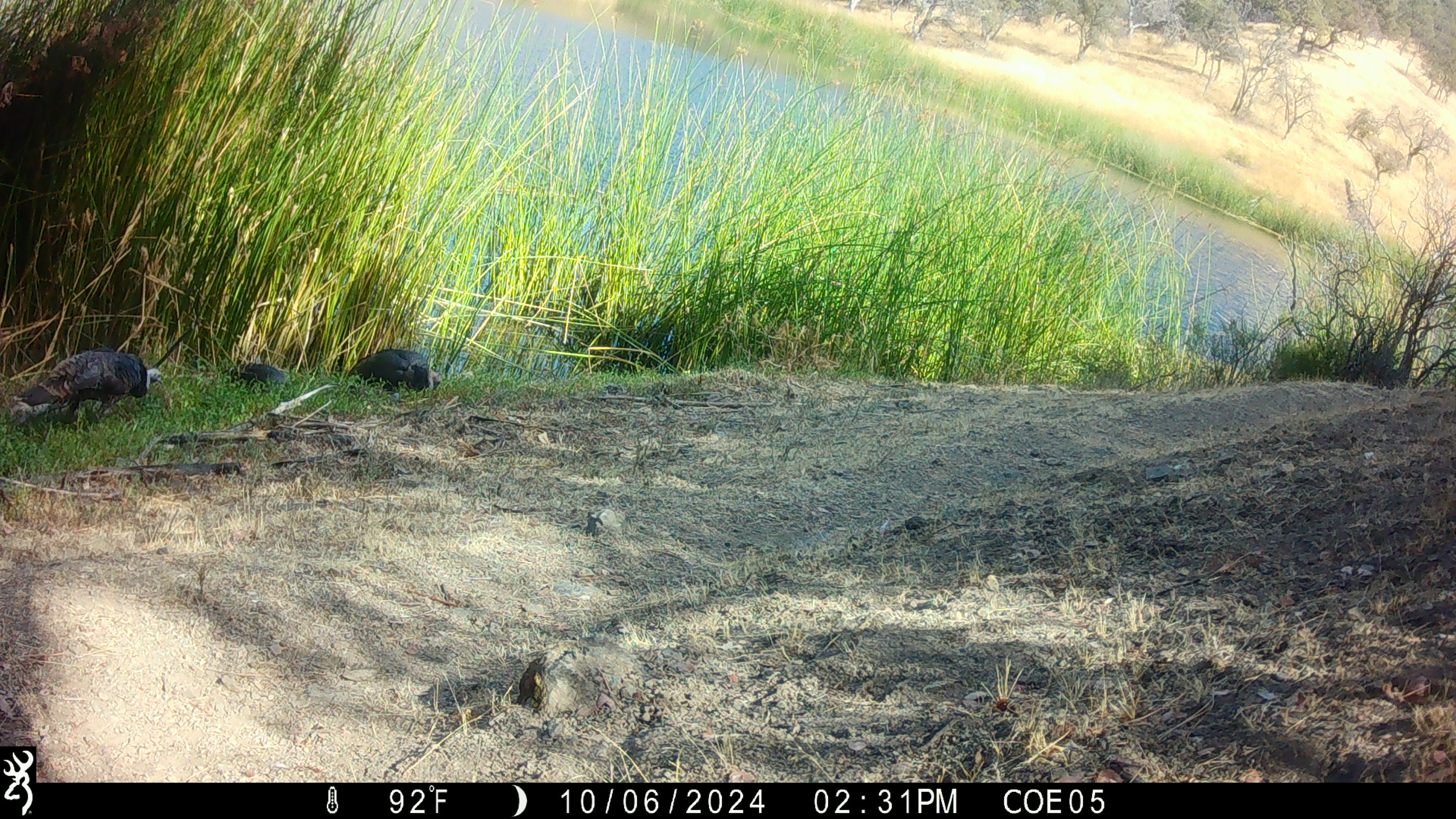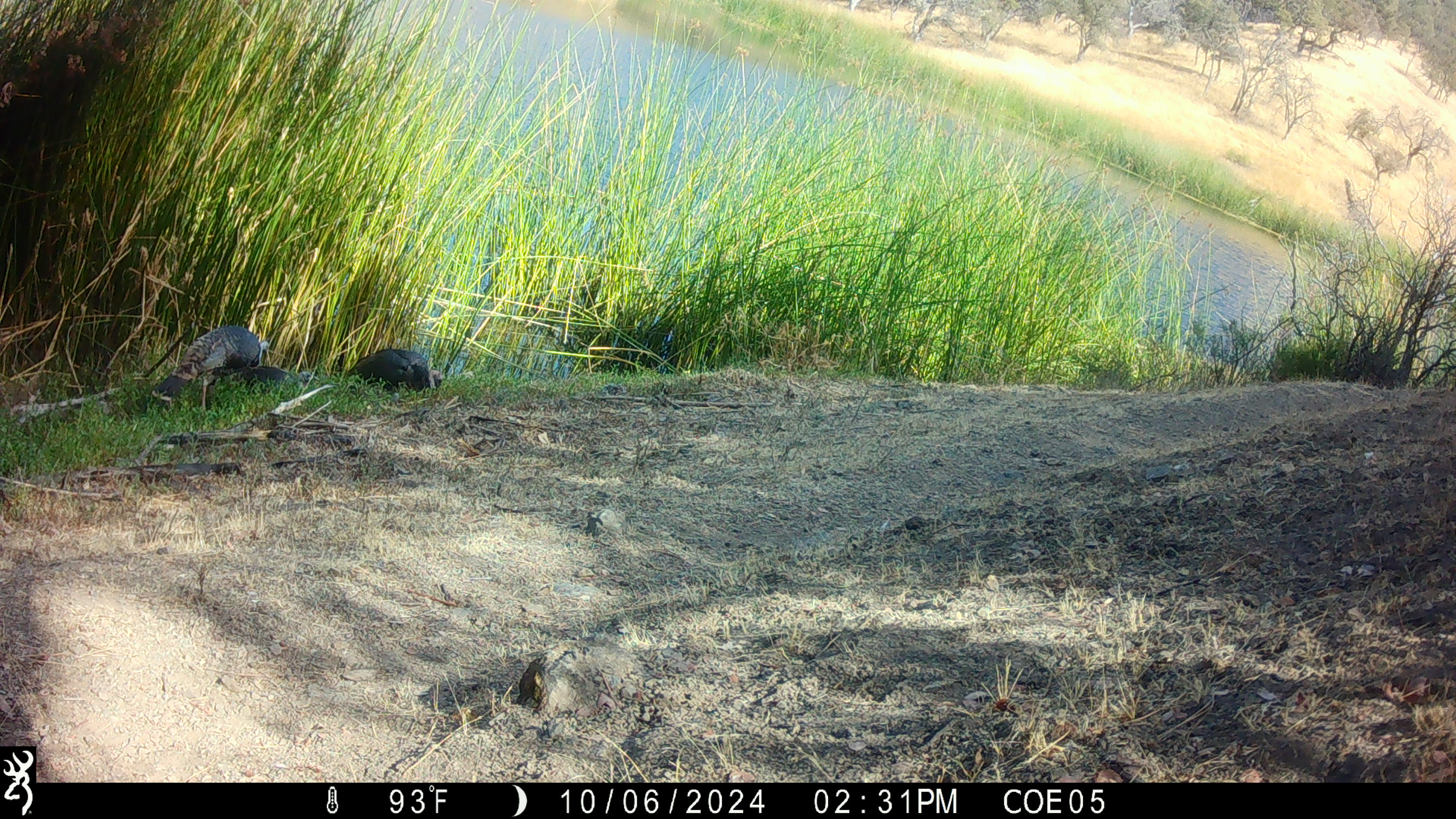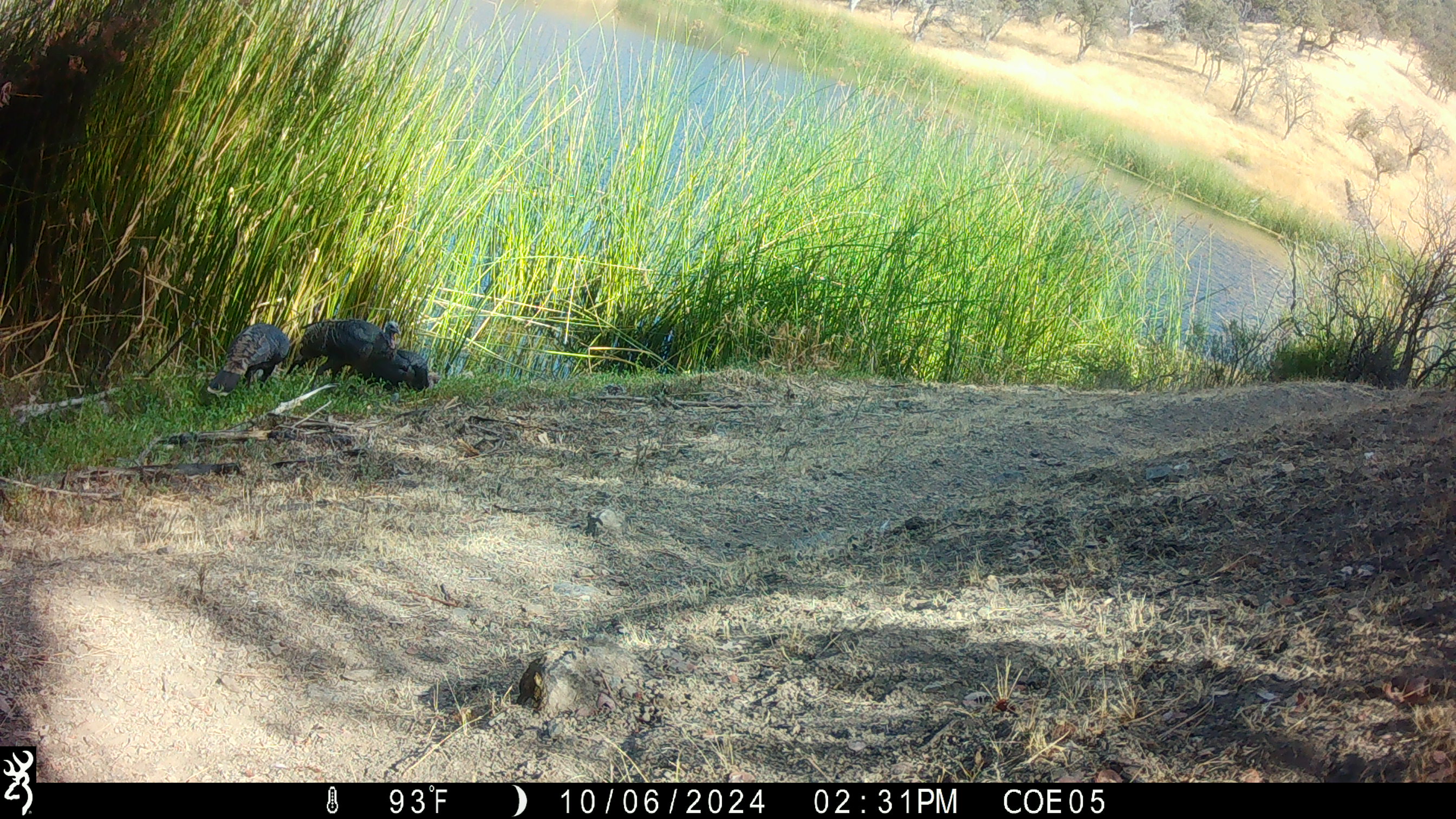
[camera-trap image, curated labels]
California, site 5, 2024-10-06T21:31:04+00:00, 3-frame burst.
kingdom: Animalia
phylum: Chordata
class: Aves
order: Galliformes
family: Phasianidae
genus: Meleagris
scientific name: Meleagris gallopavo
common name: turkey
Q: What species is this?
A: Turkey (Meleagris gallopavo).